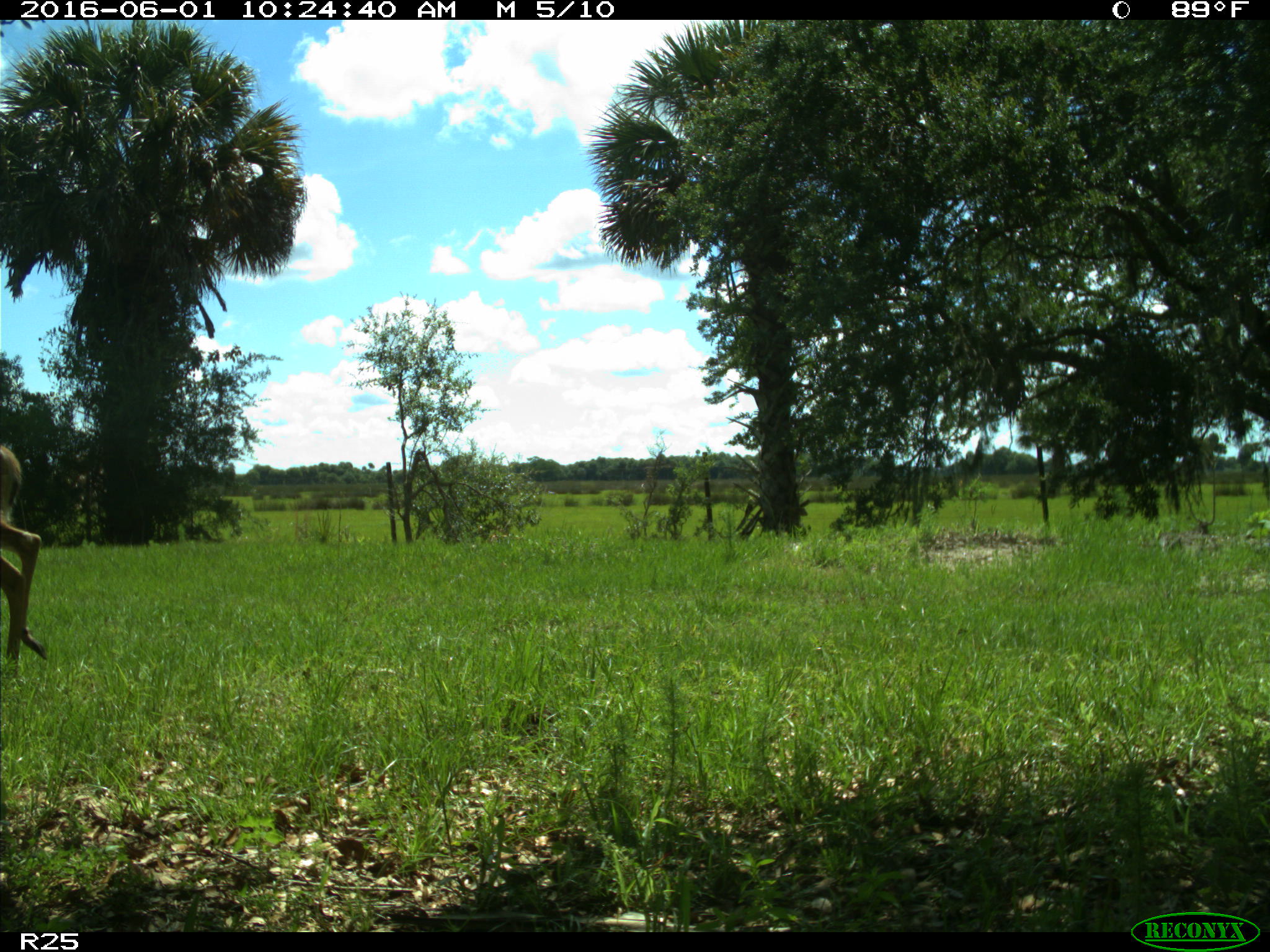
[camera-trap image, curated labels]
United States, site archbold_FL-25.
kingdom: Animalia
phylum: Chordata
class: Mammalia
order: Artiodactyla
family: Cervidae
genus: Odocoileus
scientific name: Odocoileus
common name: deer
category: unidentified deer